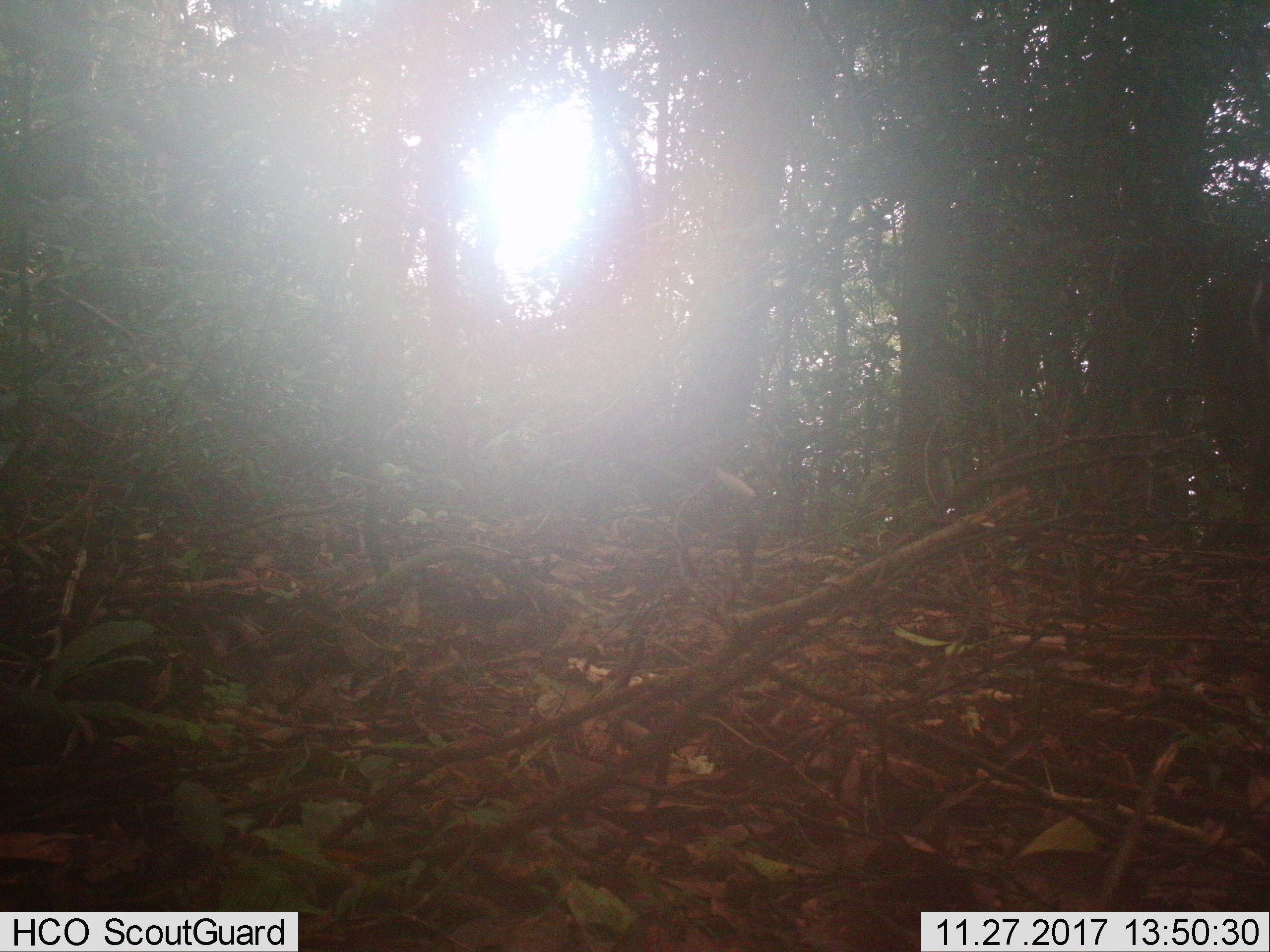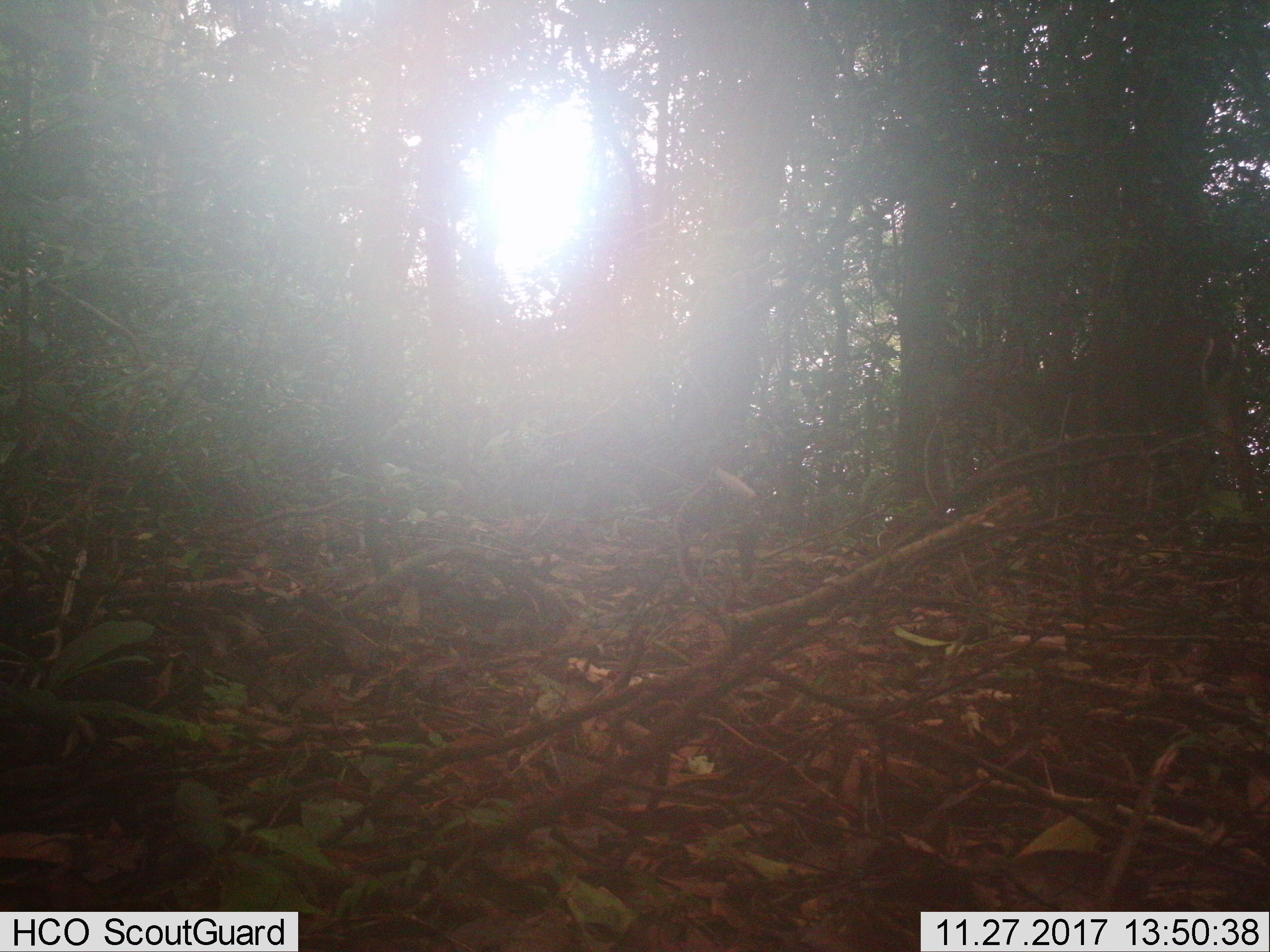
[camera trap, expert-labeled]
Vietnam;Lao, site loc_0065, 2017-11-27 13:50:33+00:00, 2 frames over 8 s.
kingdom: Animalia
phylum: Chordata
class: Mammalia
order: Artiodactyla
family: Cervidae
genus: Muntiacus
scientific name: Muntiacus vuquangensis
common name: large-antlered muntjac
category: large antlered muntjac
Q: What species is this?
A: Large antlered muntjac (large-antlered muntjac) (Muntiacus vuquangensis).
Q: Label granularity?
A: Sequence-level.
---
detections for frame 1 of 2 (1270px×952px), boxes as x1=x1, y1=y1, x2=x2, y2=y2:
large antlered muntjac: x1=1194, y1=281, x2=1270, y2=543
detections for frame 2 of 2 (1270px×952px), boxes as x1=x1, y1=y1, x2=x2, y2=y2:
large antlered muntjac: x1=949, y1=316, x2=1256, y2=514